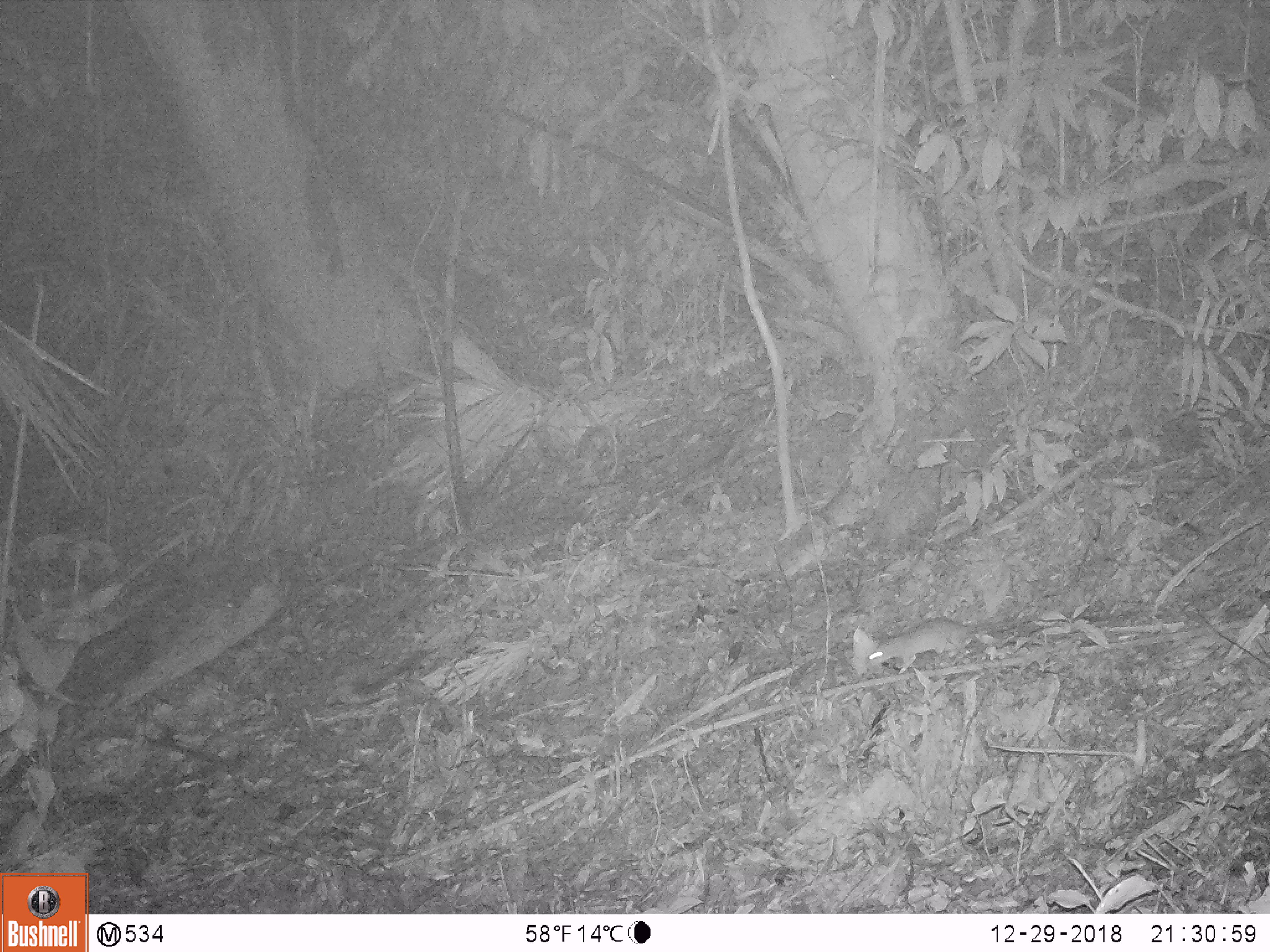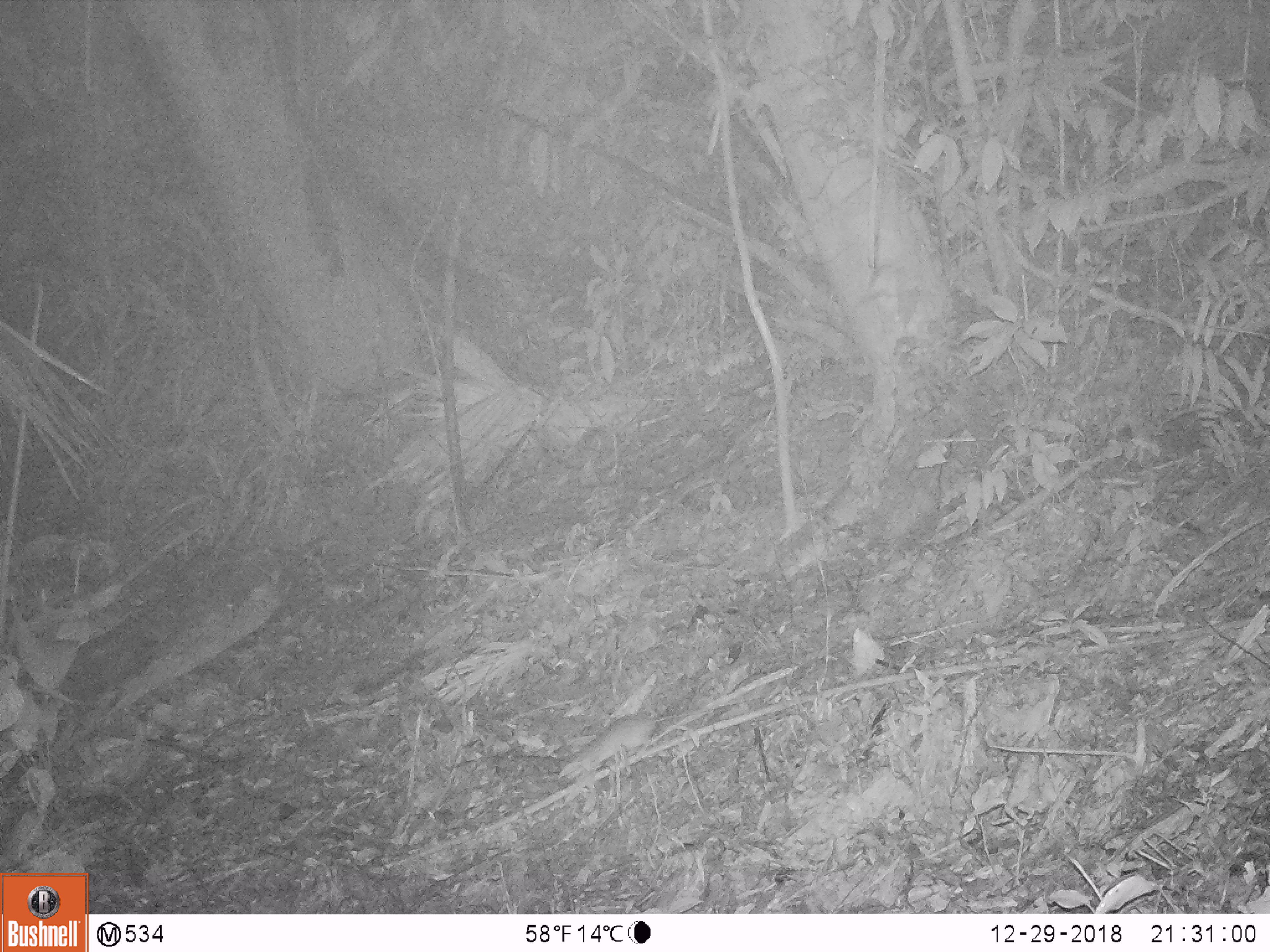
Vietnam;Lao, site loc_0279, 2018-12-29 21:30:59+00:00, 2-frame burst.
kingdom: Animalia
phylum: Chordata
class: Mammalia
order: Rodentia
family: Muridae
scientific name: Muridae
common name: old-world mice and rats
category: unidentified murid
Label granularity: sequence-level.